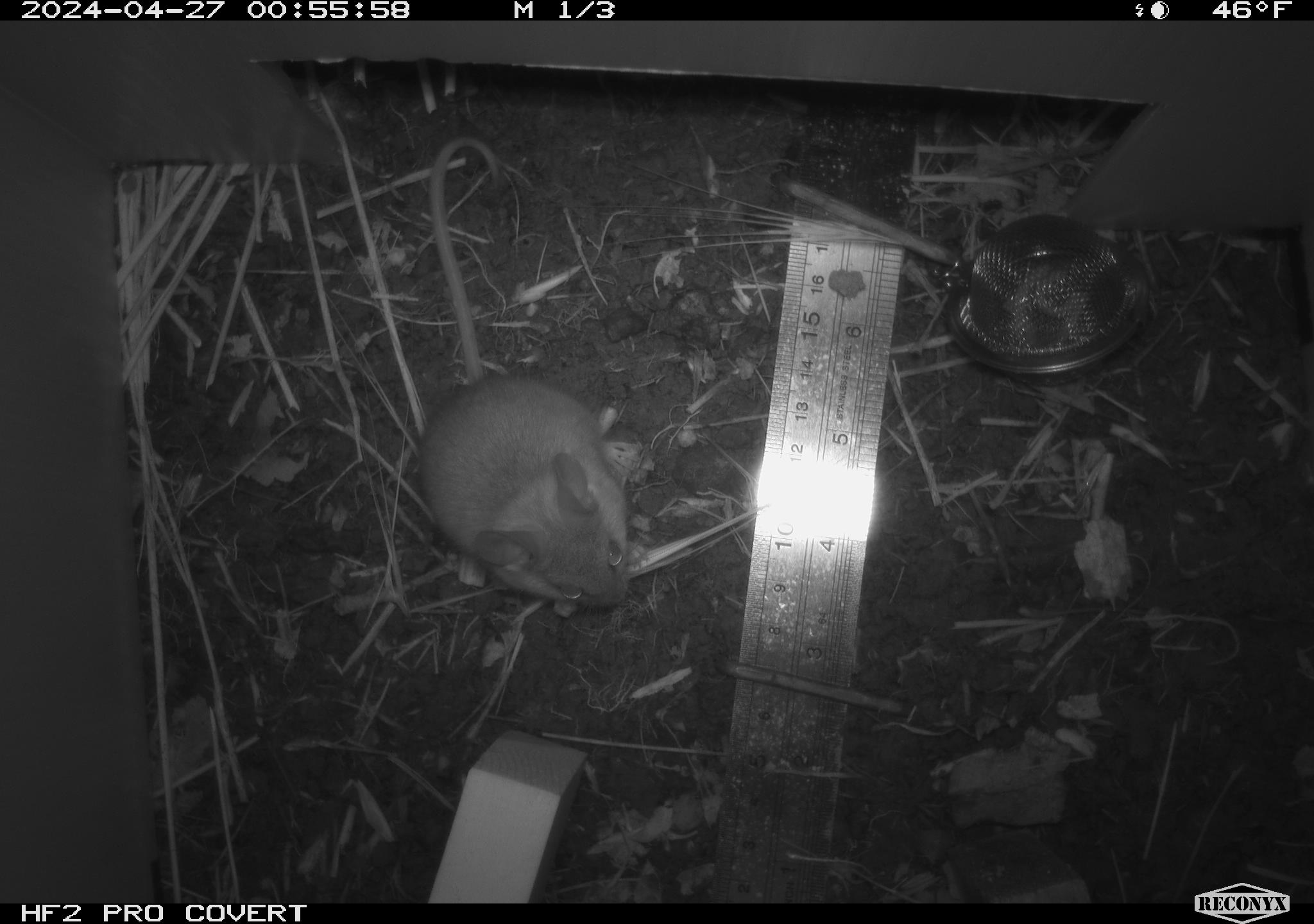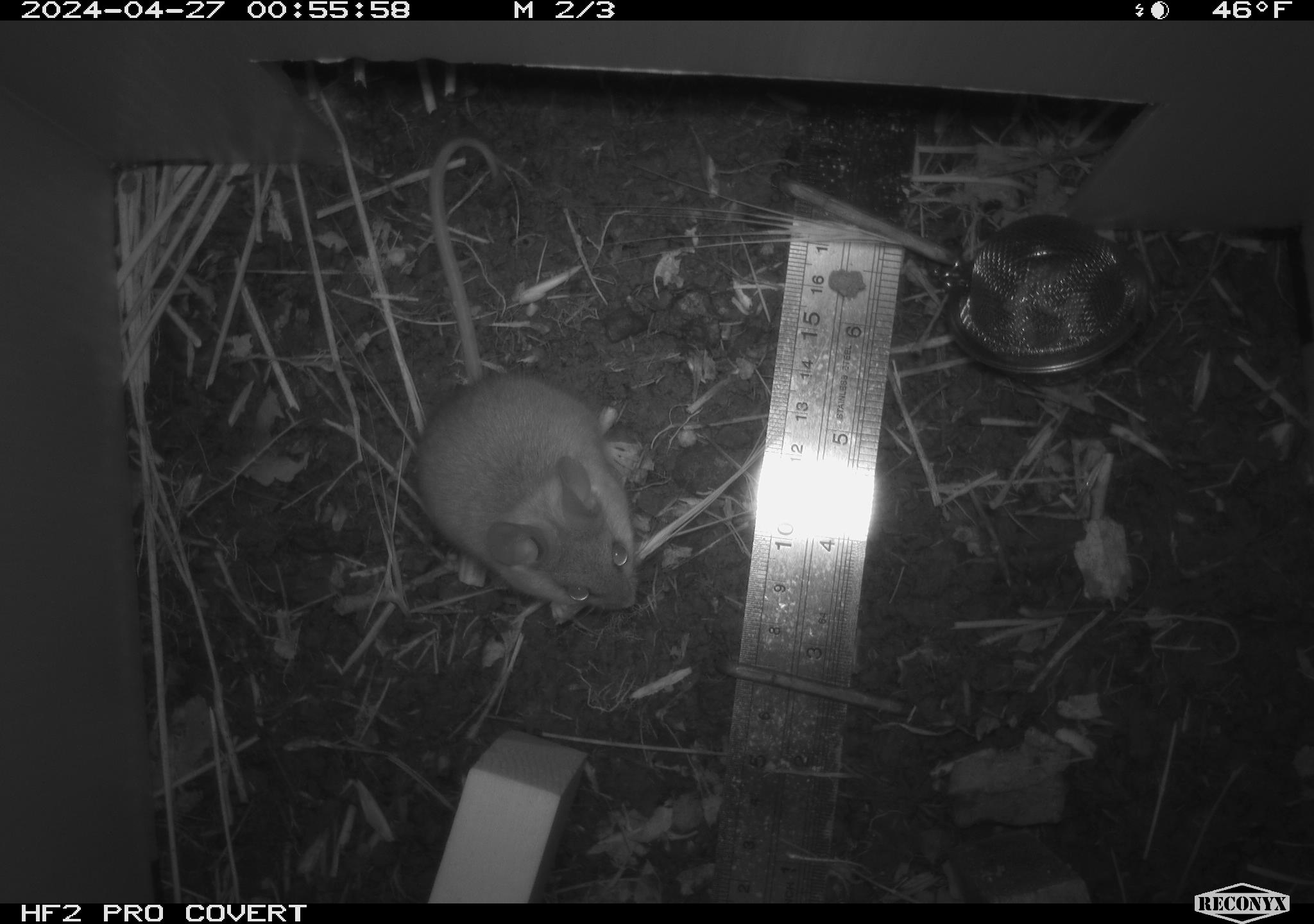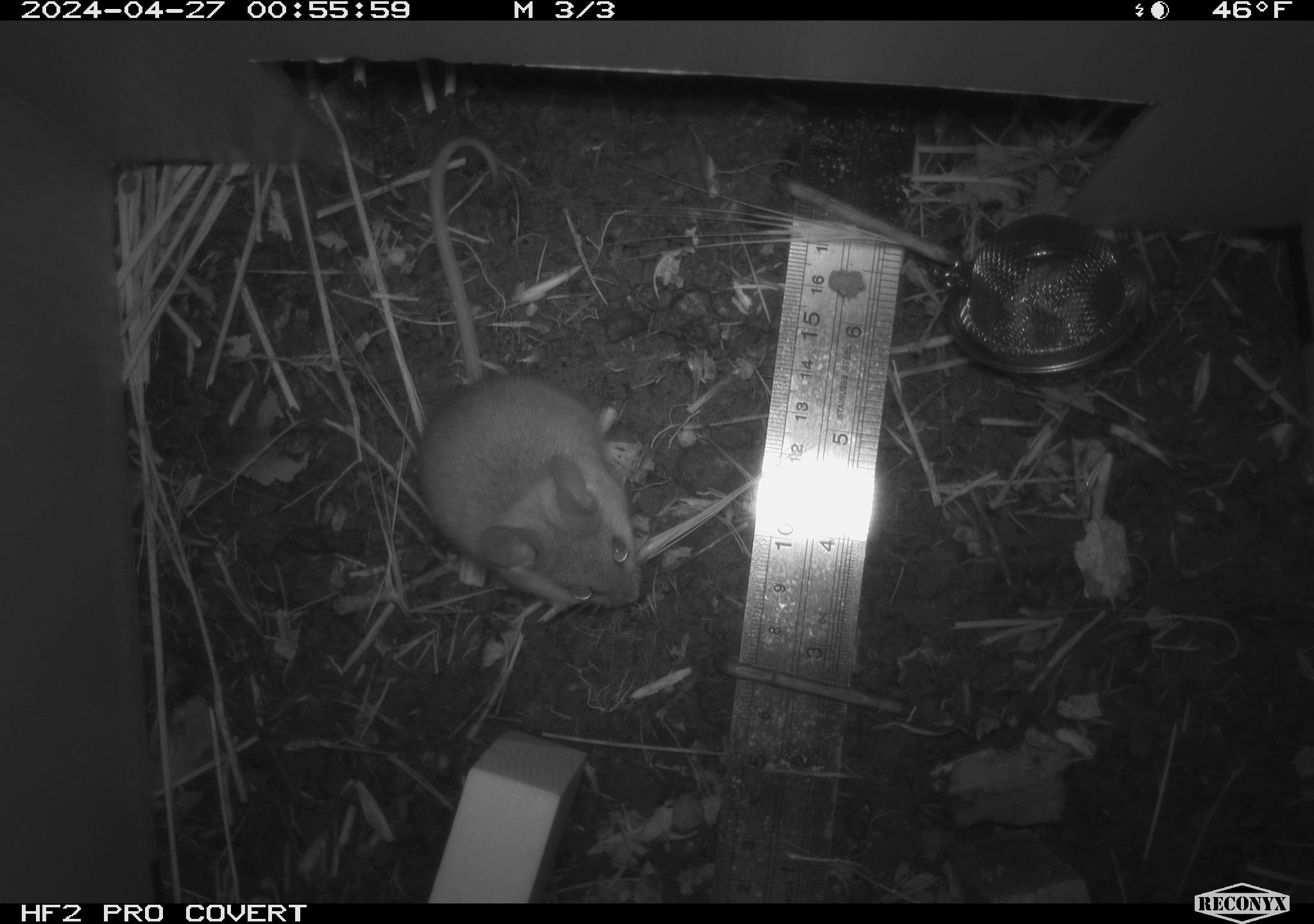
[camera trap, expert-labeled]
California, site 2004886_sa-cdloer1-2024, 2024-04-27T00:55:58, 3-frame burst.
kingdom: Animalia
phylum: Chordata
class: Mammalia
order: Rodentia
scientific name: Rodentia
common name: mouse species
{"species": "mouse species (Rodentia)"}